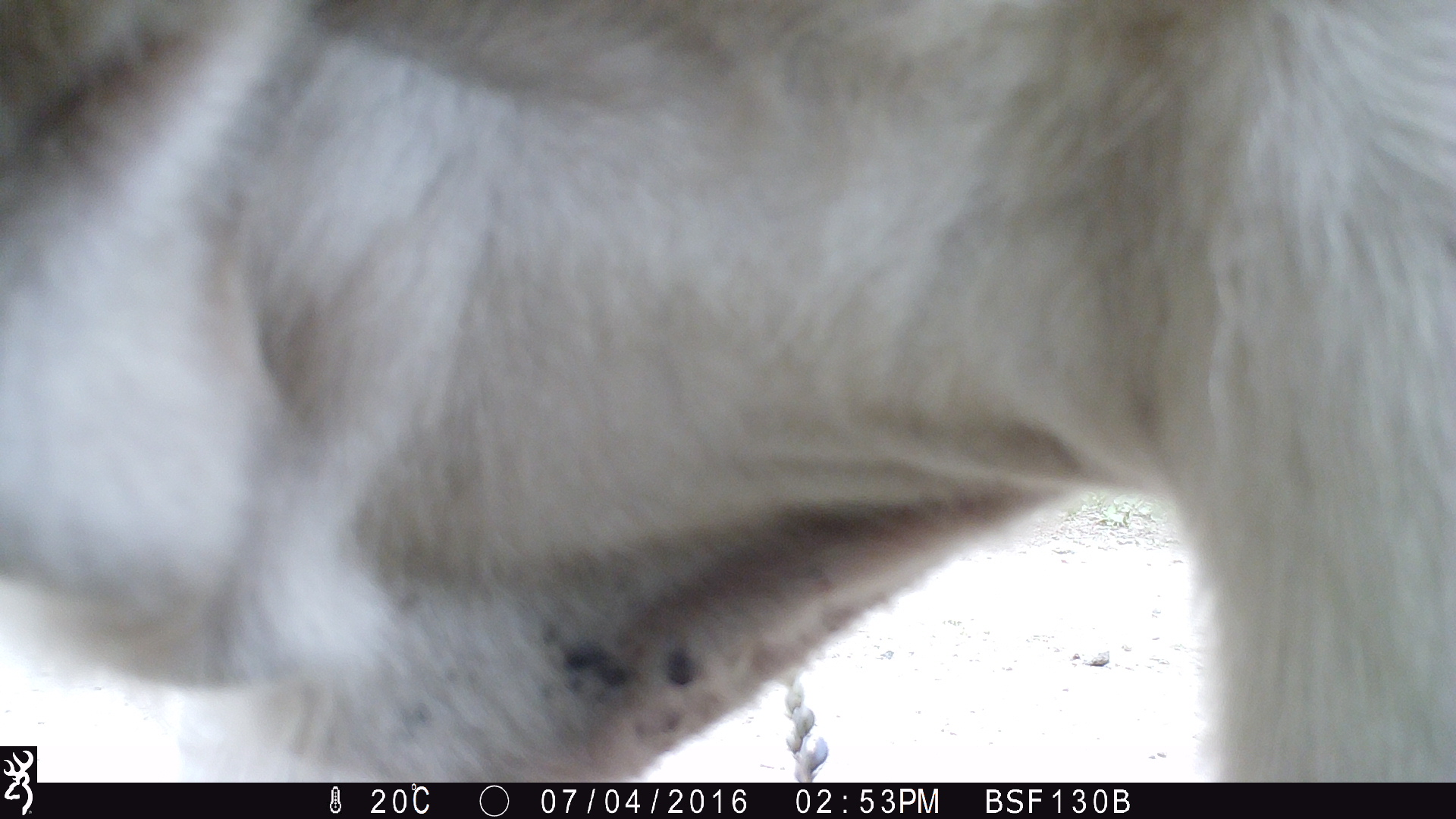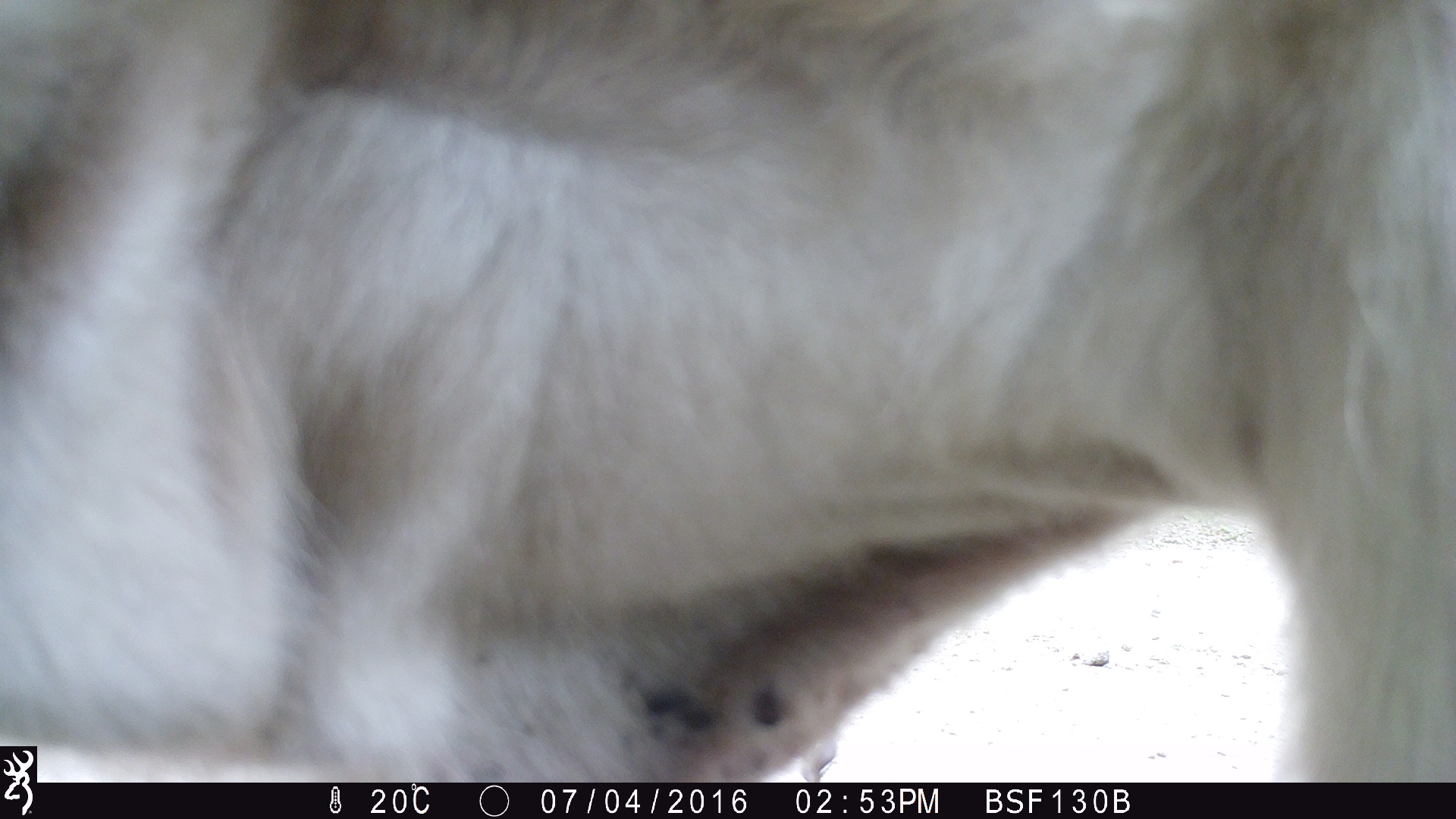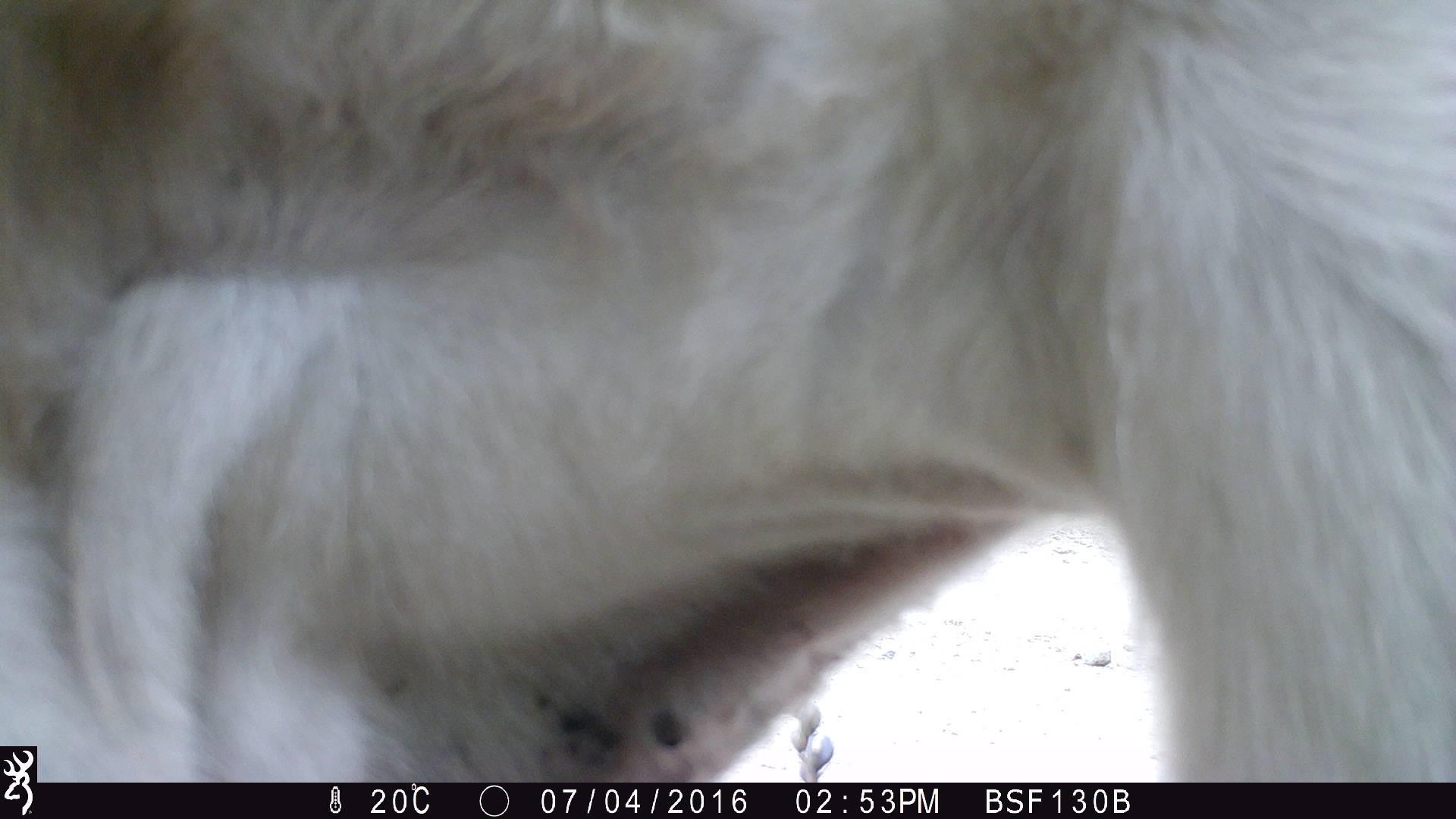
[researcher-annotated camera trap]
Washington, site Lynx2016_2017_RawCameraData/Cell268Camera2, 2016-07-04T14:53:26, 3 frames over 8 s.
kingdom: Animalia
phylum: Chordata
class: Mammalia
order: Artiodactyla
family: Bovidae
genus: Bos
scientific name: Bos taurus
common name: domestic cattle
Domestic cattle (Bos taurus). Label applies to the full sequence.